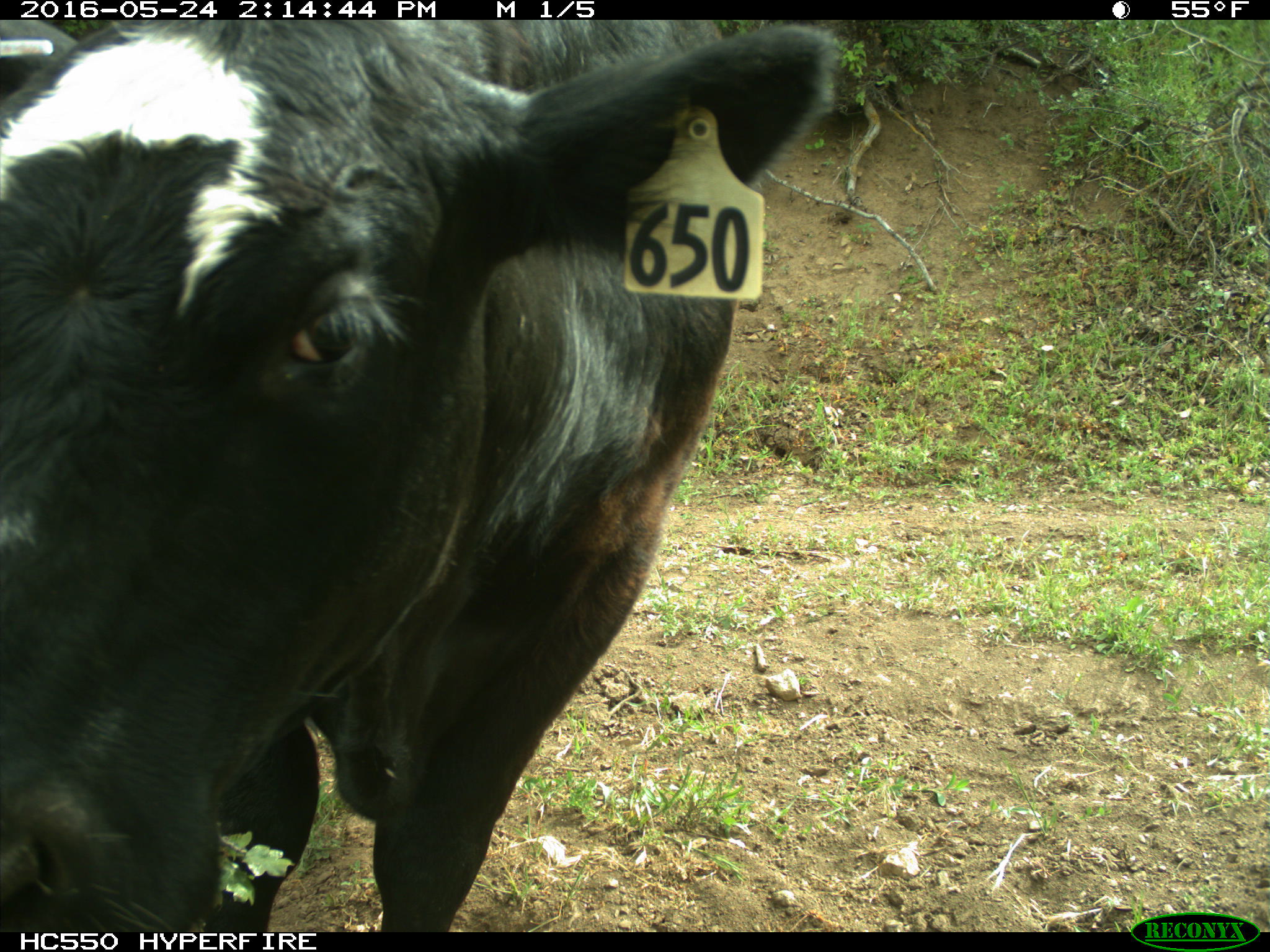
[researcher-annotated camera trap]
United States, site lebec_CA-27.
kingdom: Animalia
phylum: Chordata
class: Mammalia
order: Artiodactyla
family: Bovidae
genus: Bos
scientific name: Bos taurus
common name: domestic cow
Bos taurus (domestic cow).